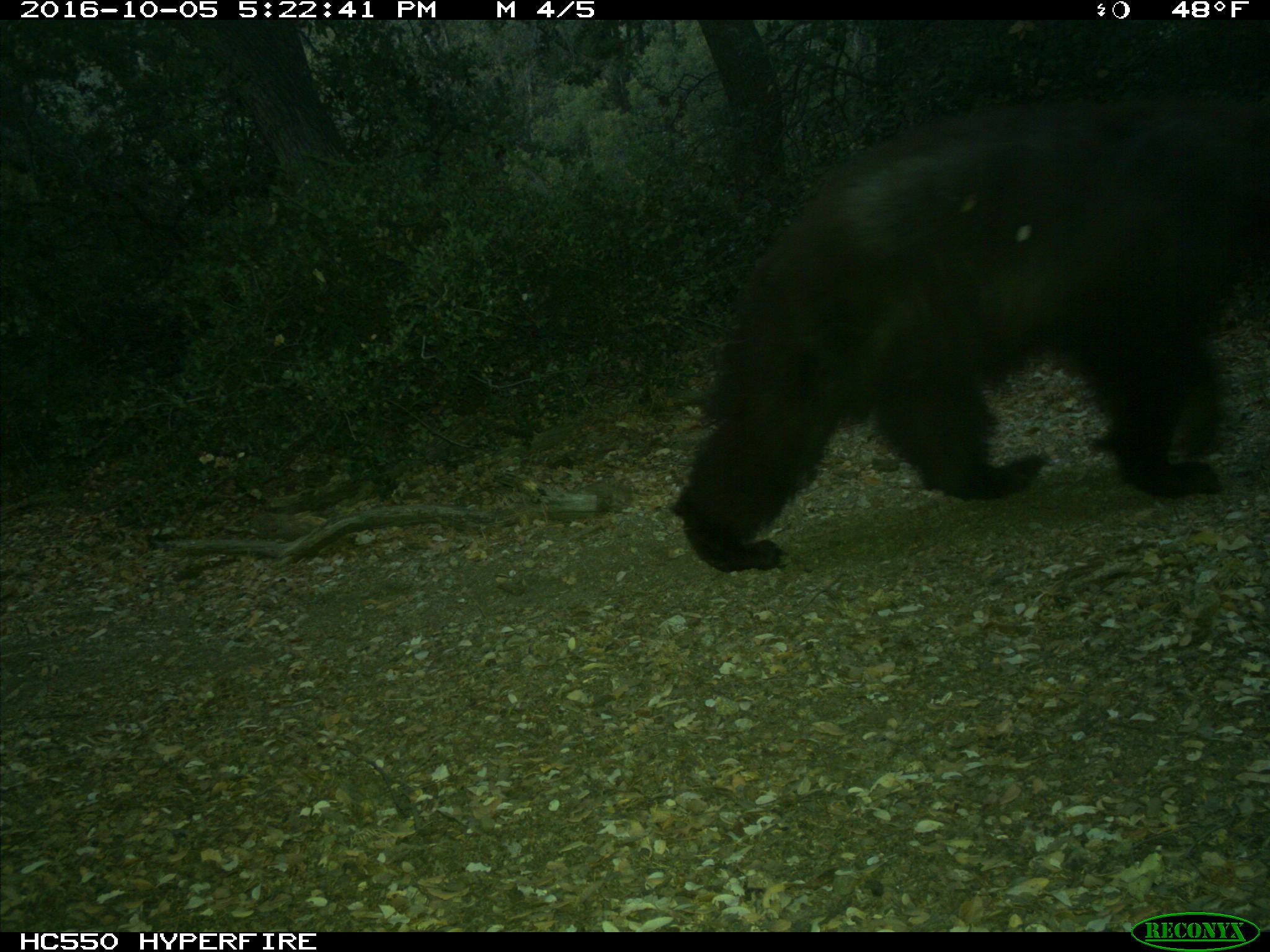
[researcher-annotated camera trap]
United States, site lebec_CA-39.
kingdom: Animalia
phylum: Chordata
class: Mammalia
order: Carnivora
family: Ursidae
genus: Ursus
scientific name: Ursus americanus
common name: american black bear